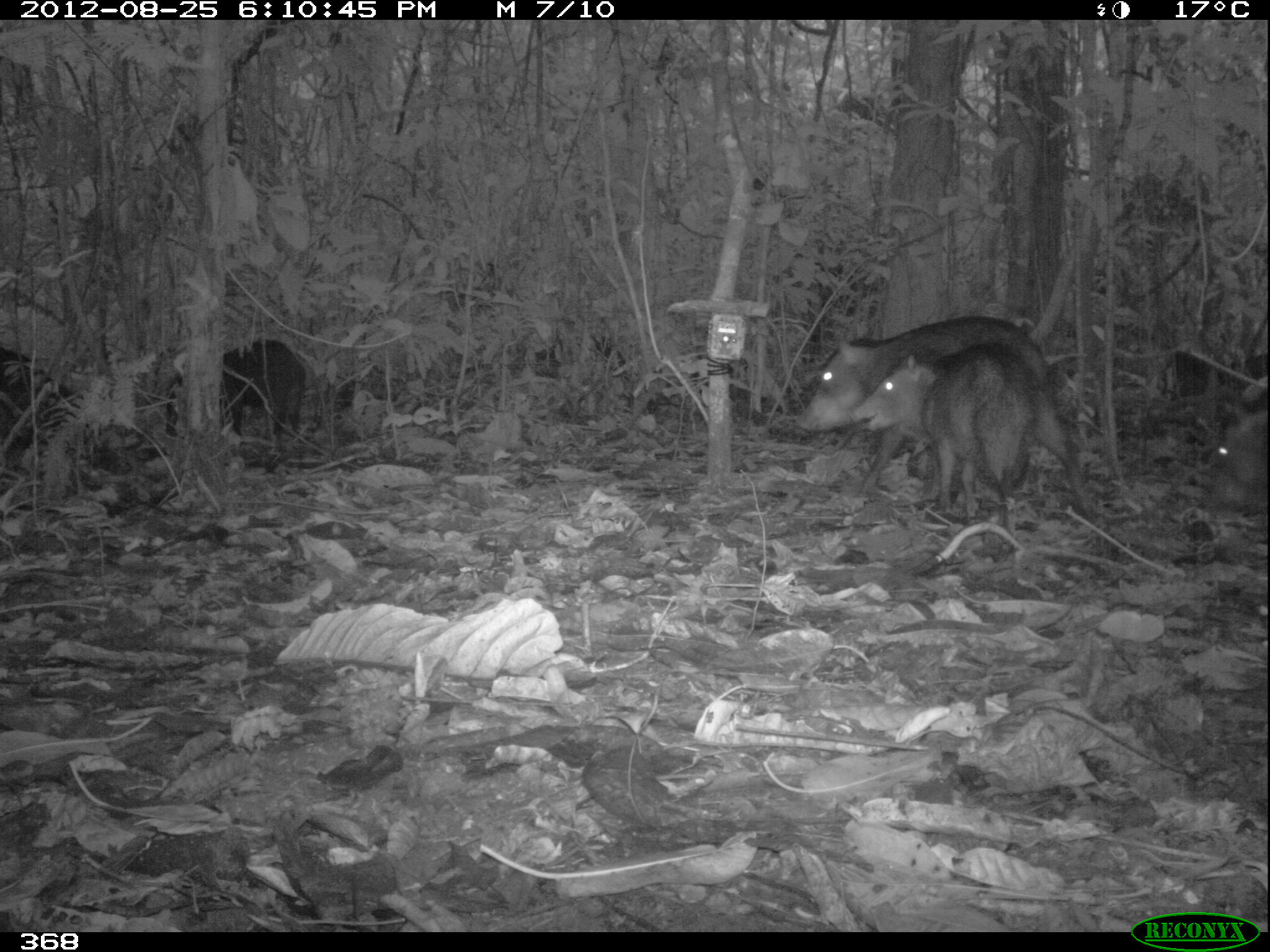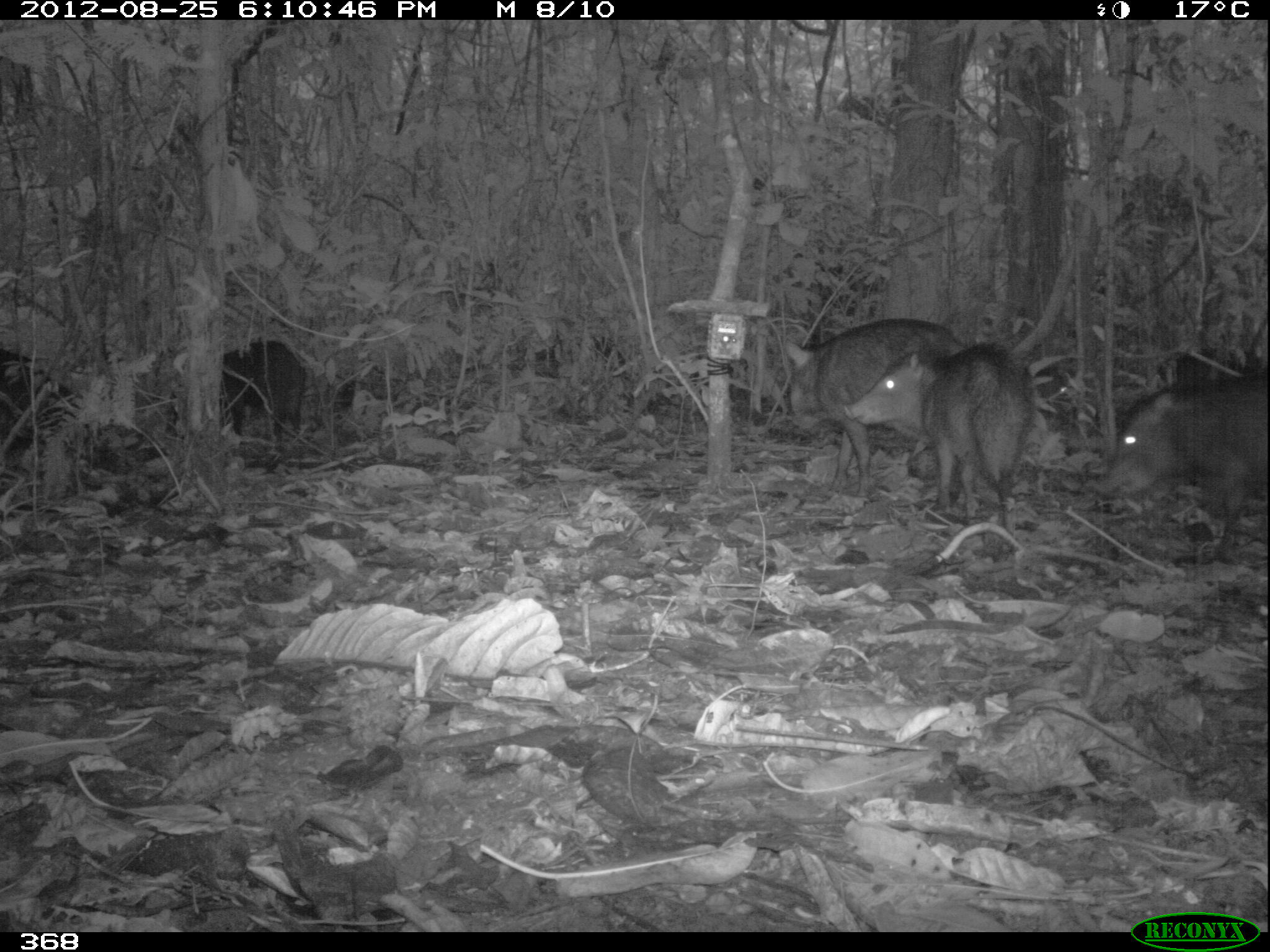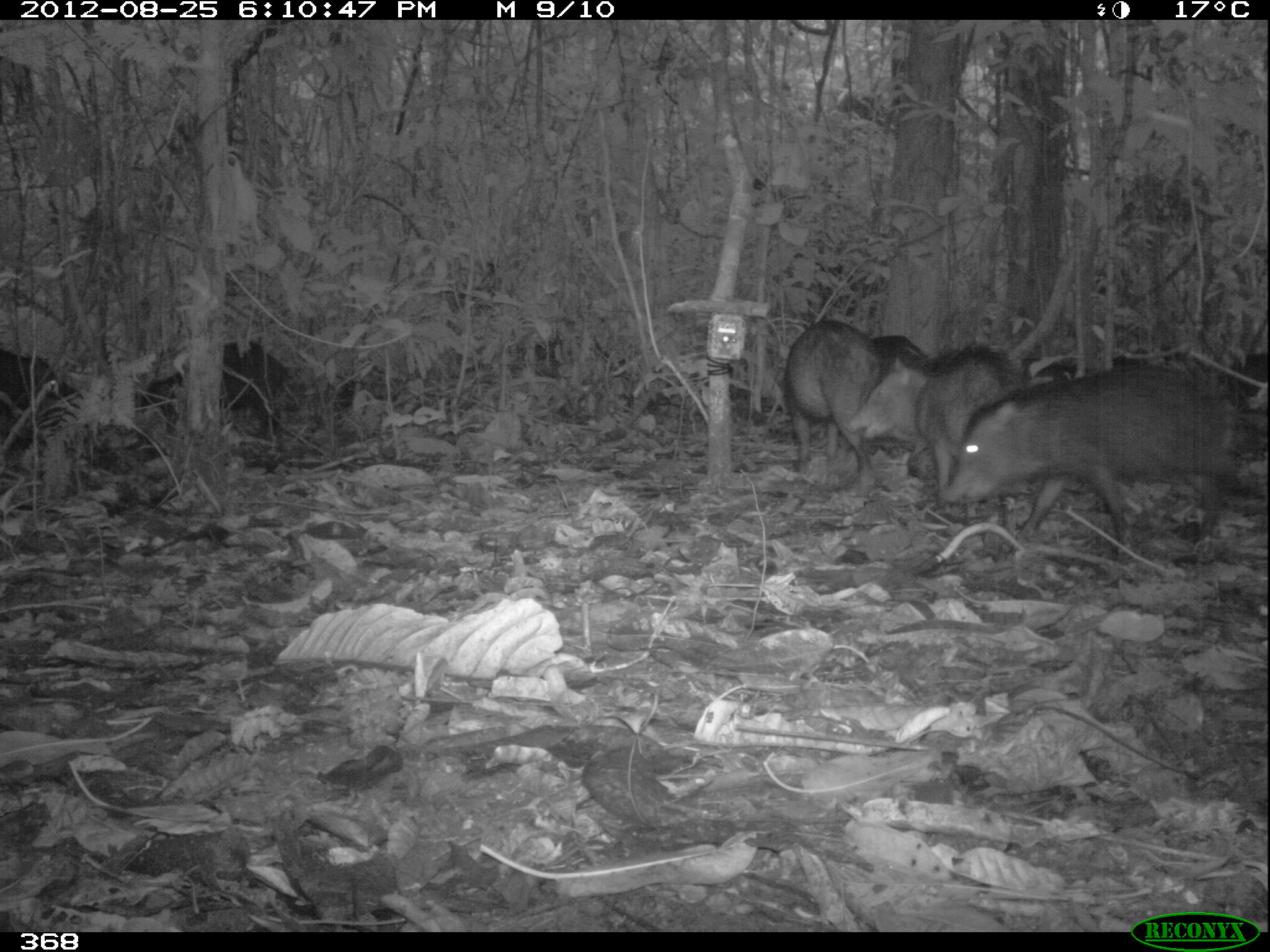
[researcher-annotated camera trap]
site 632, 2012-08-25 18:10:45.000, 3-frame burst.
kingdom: Animalia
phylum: Chordata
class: Mammalia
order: Artiodactyla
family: Tayassuidae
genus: Tayassu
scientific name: Tayassu pecari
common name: white-lipped peccary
Tayassu pecari (white-lipped peccary).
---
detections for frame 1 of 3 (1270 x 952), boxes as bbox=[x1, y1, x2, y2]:
tayassu pecari: bbox=[792, 316, 1108, 525]; bbox=[848, 341, 1043, 523]; bbox=[163, 337, 306, 473]; bbox=[1189, 404, 1270, 544]; bbox=[0, 346, 78, 478]; bbox=[1156, 344, 1270, 405]